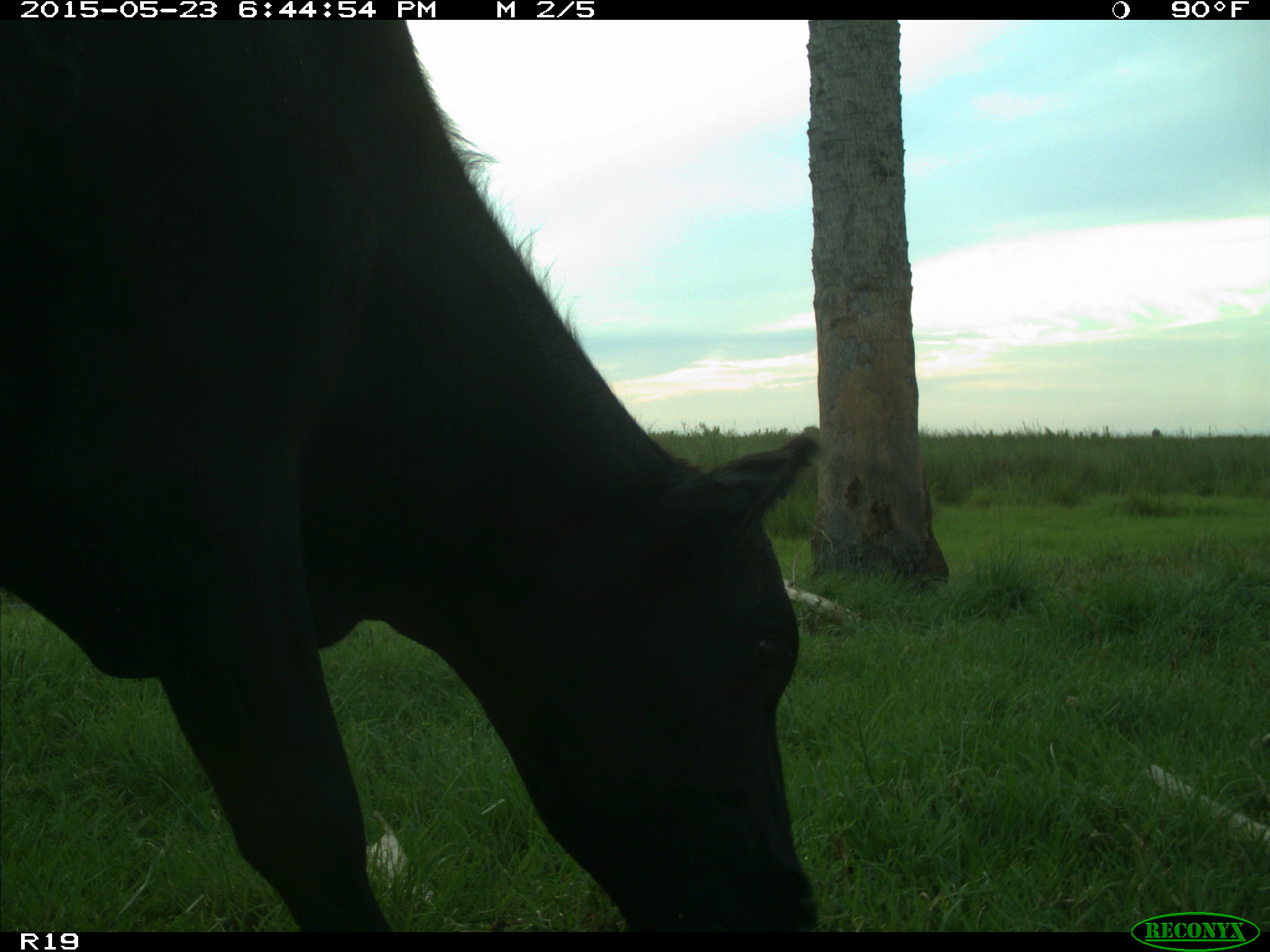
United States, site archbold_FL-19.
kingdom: Animalia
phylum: Chordata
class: Mammalia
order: Artiodactyla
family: Bovidae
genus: Bos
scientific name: Bos taurus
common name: domestic cow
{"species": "Bos taurus (domestic cow)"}